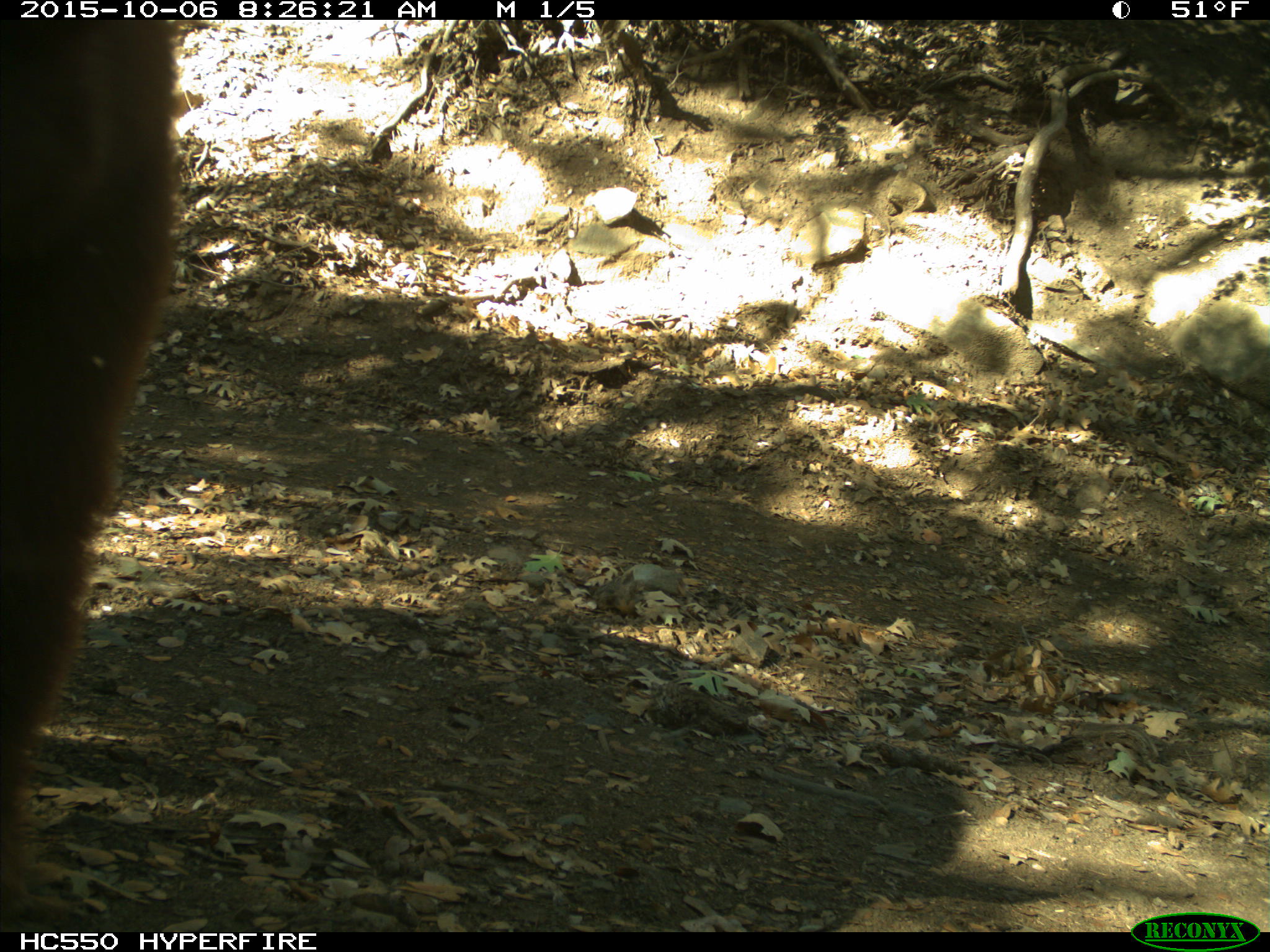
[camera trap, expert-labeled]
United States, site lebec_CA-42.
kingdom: Animalia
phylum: Chordata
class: Mammalia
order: Carnivora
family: Ursidae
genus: Ursus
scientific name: Ursus americanus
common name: american black bear